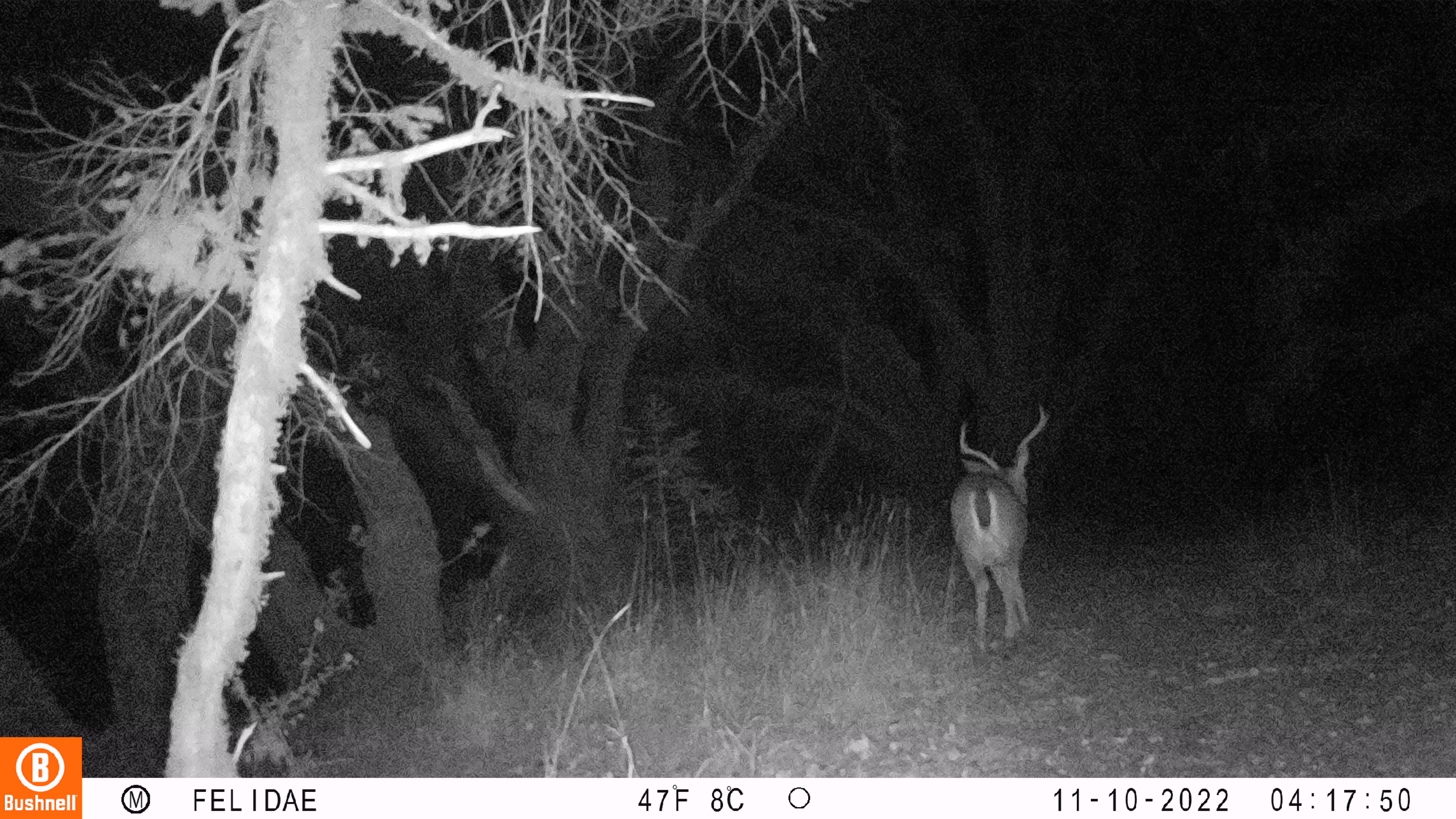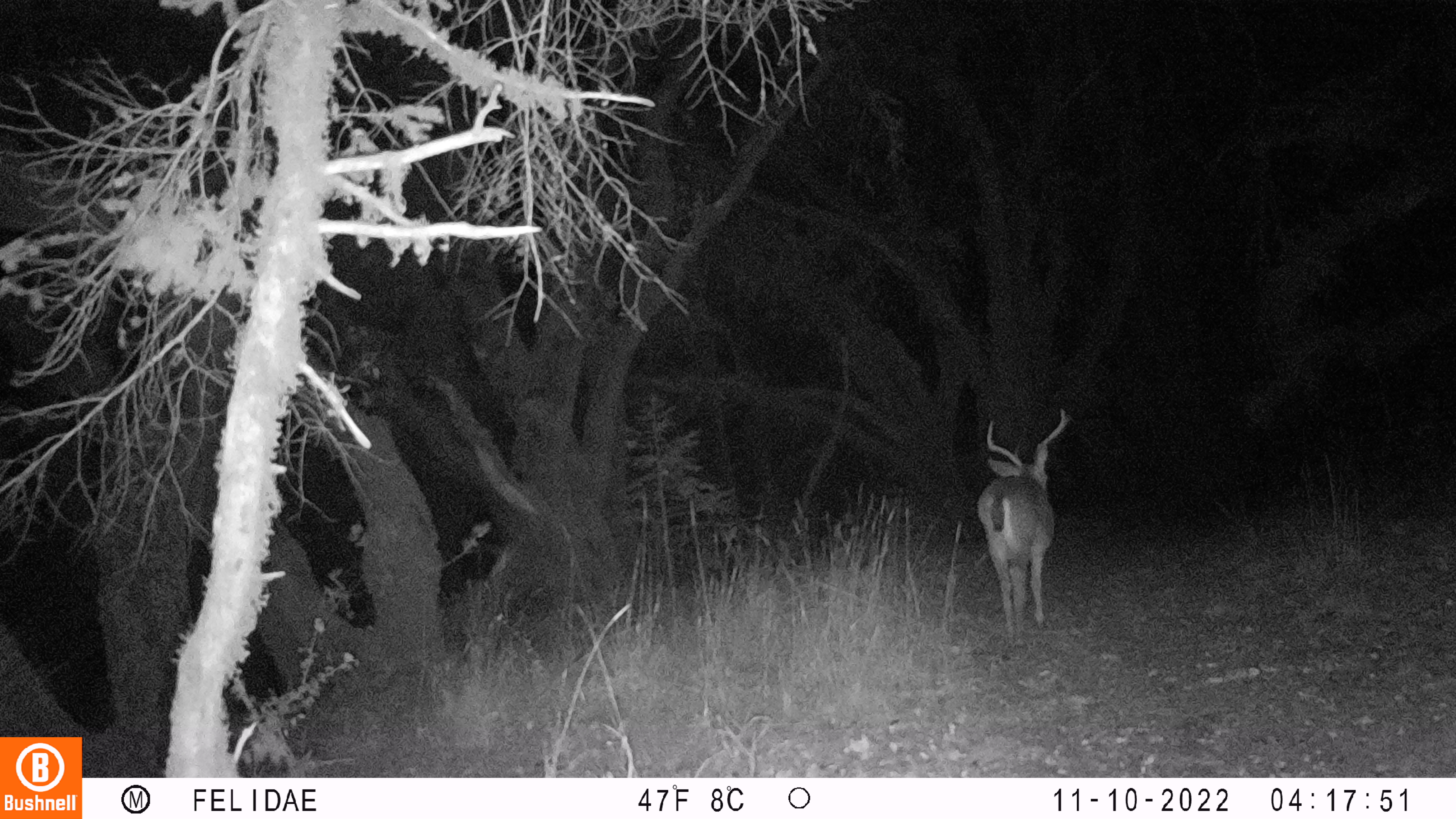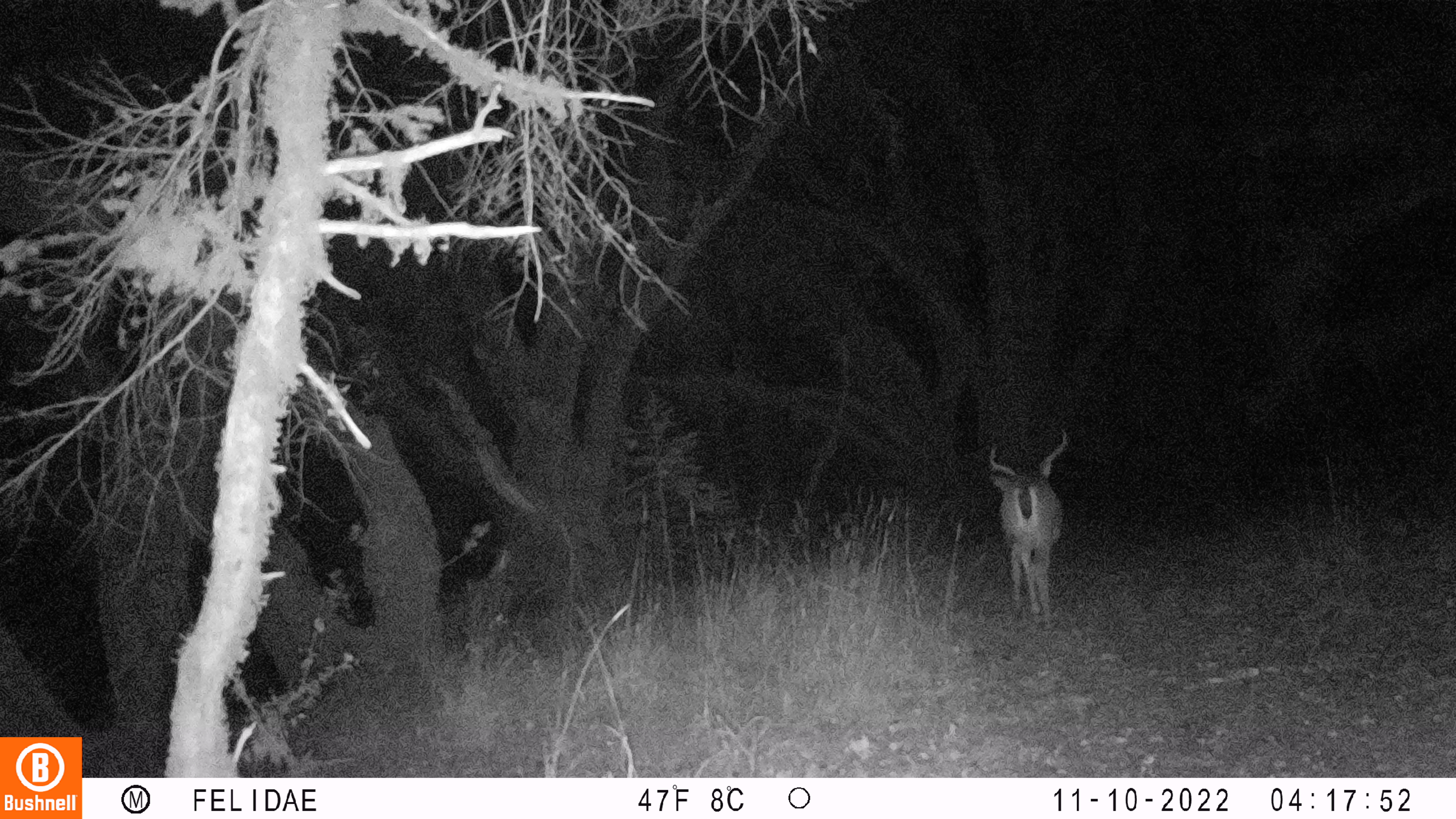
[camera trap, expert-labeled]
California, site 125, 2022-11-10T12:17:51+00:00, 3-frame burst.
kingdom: Animalia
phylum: Chordata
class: Mammalia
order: Artiodactyla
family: Cervidae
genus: Odocoileus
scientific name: Odocoileus hemionus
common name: mule deer